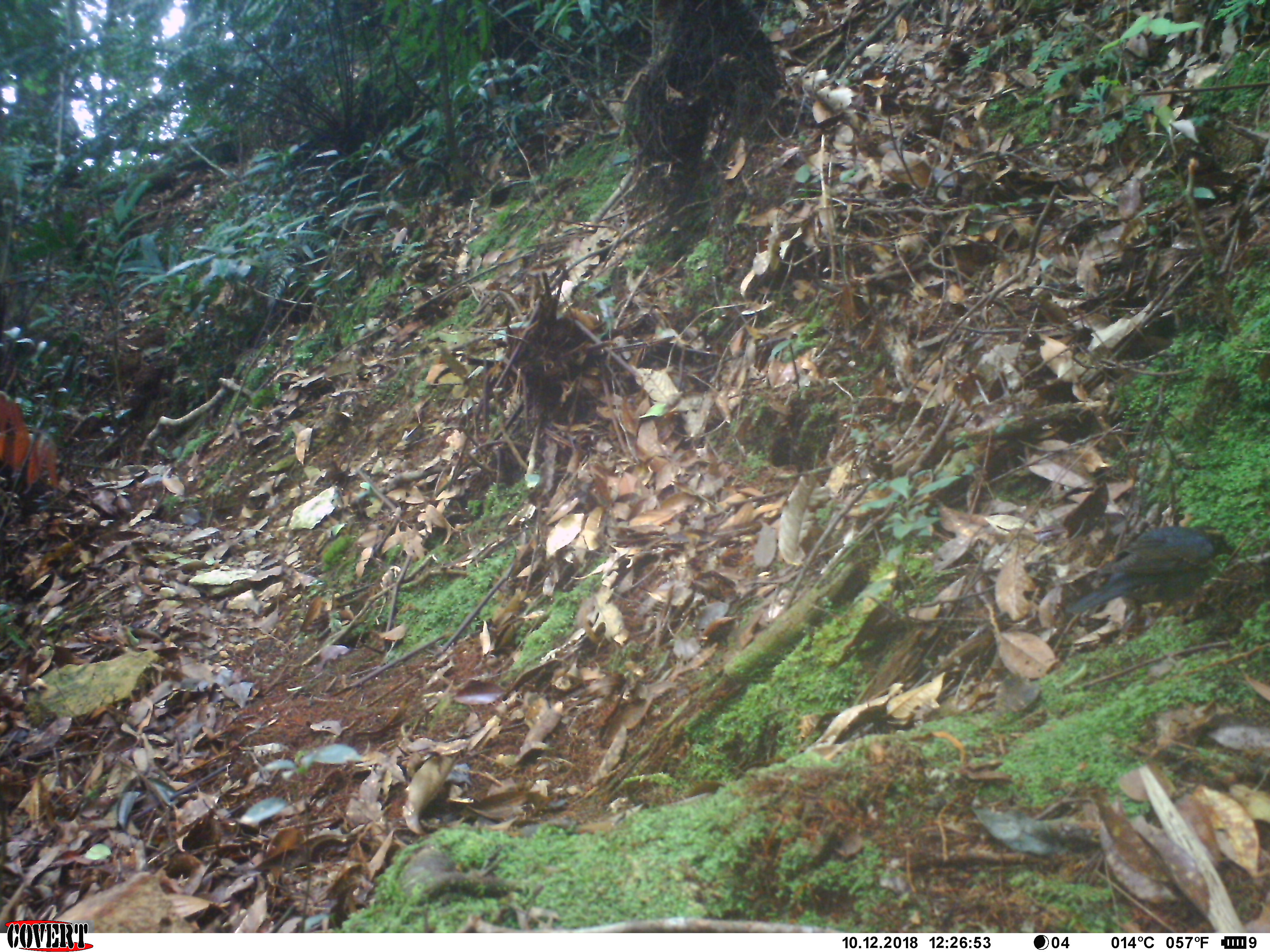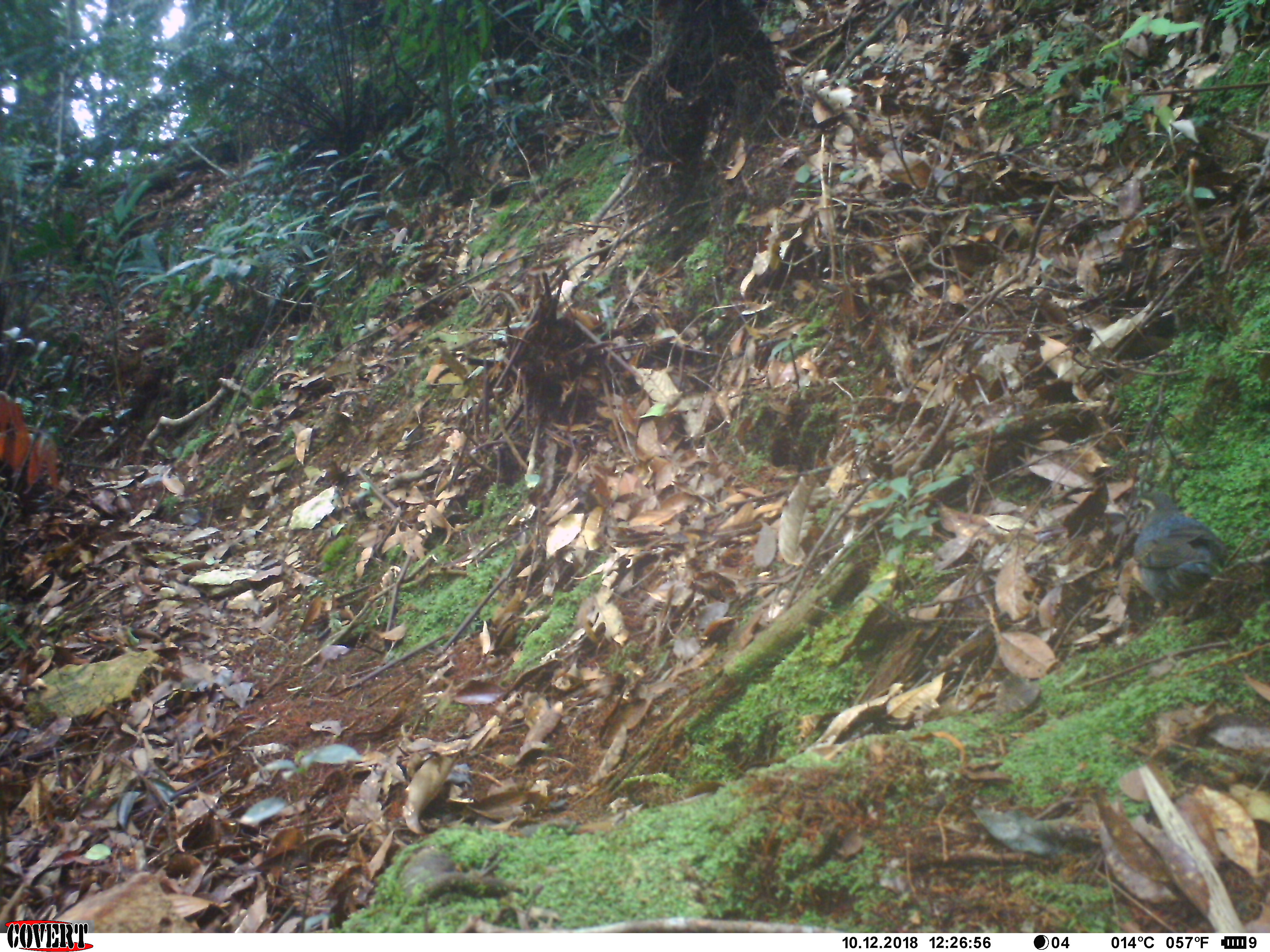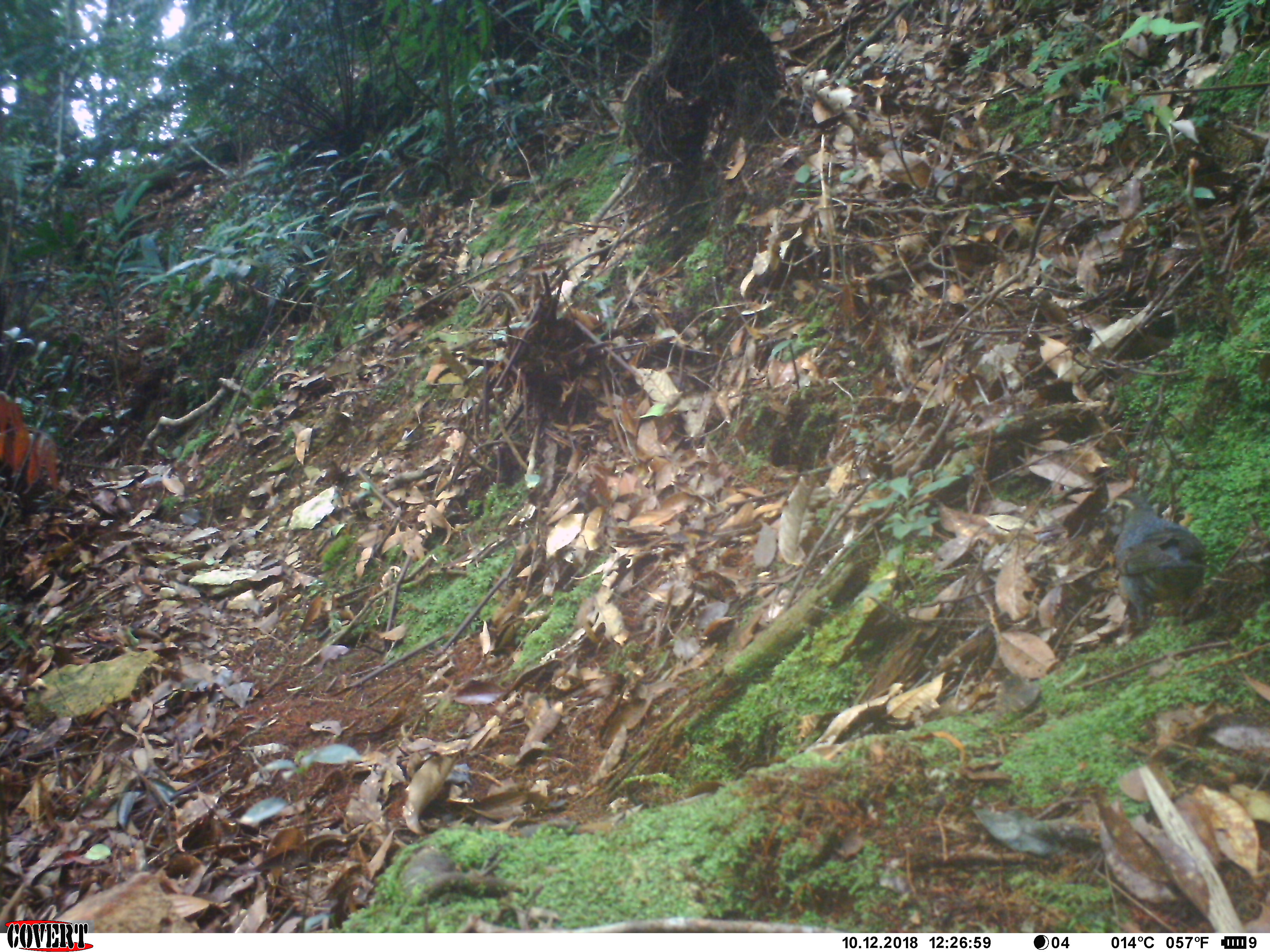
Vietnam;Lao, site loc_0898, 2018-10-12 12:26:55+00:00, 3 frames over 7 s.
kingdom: Animalia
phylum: Chordata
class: Aves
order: Passeriformes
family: Turdidae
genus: Geokichla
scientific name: Geokichla sibirica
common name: siberian thrush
Siberian thrush (Geokichla sibirica). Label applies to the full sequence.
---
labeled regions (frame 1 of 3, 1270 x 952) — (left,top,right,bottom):
siberian thrush: (1065,526,1237,618)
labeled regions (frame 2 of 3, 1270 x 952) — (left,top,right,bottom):
siberian thrush: (1130,489,1225,617)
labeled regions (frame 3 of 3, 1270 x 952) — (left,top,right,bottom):
siberian thrush: (1106,488,1208,627)